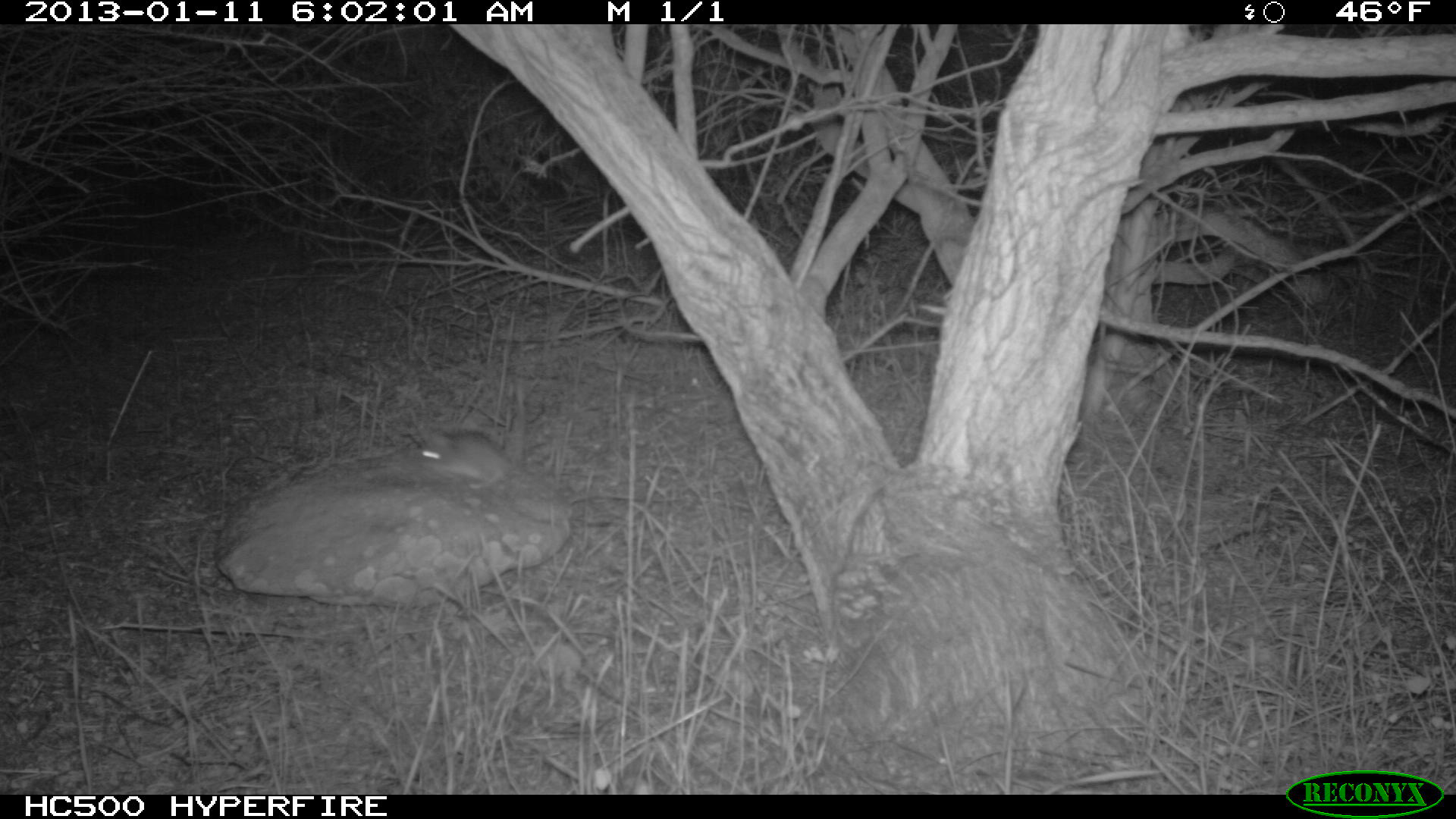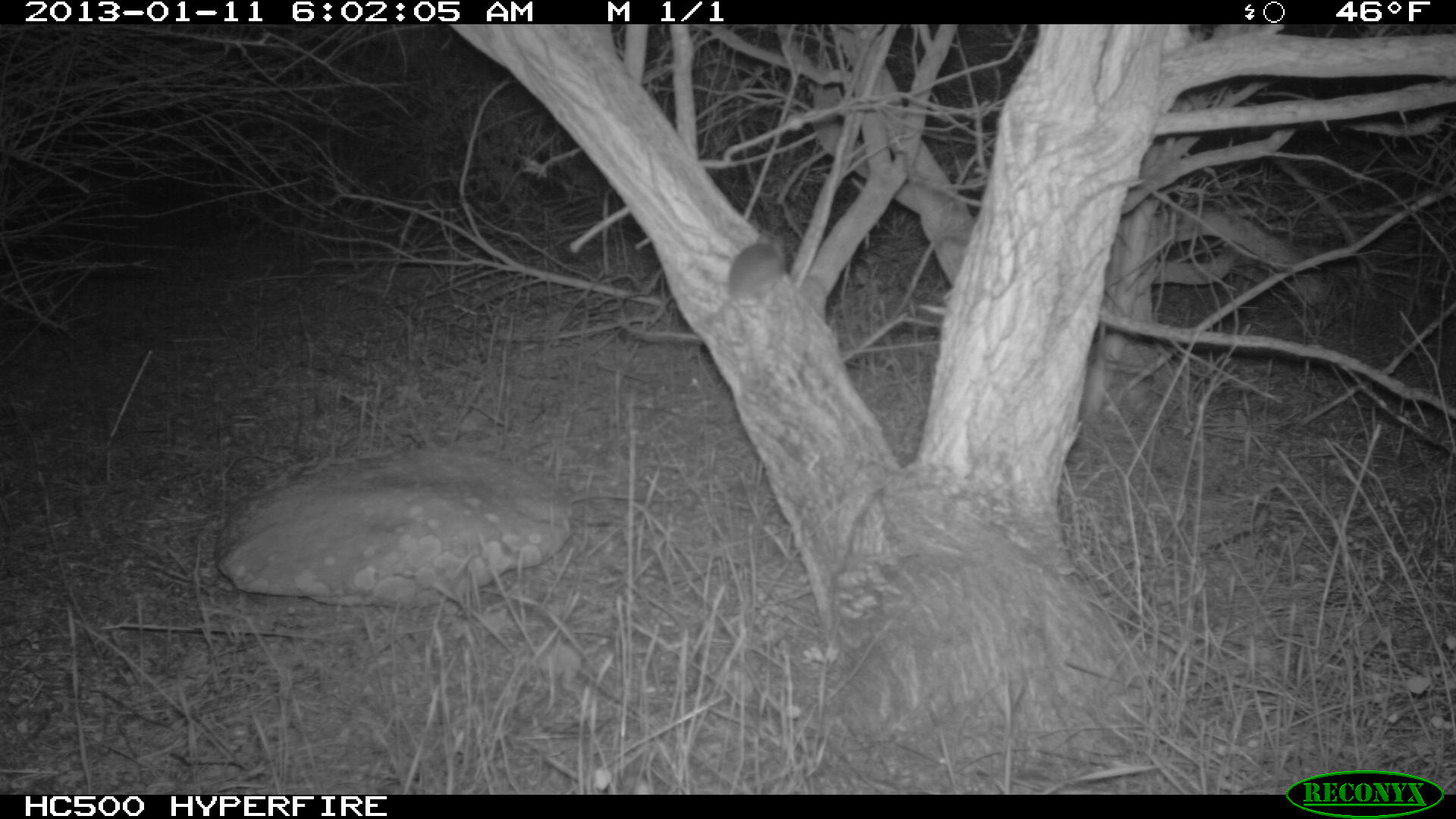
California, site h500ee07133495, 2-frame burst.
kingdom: Animalia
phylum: Chordata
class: Mammalia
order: Rodentia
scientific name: Rodentia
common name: rodent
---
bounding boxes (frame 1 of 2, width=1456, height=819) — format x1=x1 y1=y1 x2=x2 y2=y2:
rodent: x1=416 y1=430 x2=527 y2=503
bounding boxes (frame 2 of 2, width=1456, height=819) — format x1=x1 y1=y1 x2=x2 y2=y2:
rodent: x1=692 y1=229 x2=786 y2=326